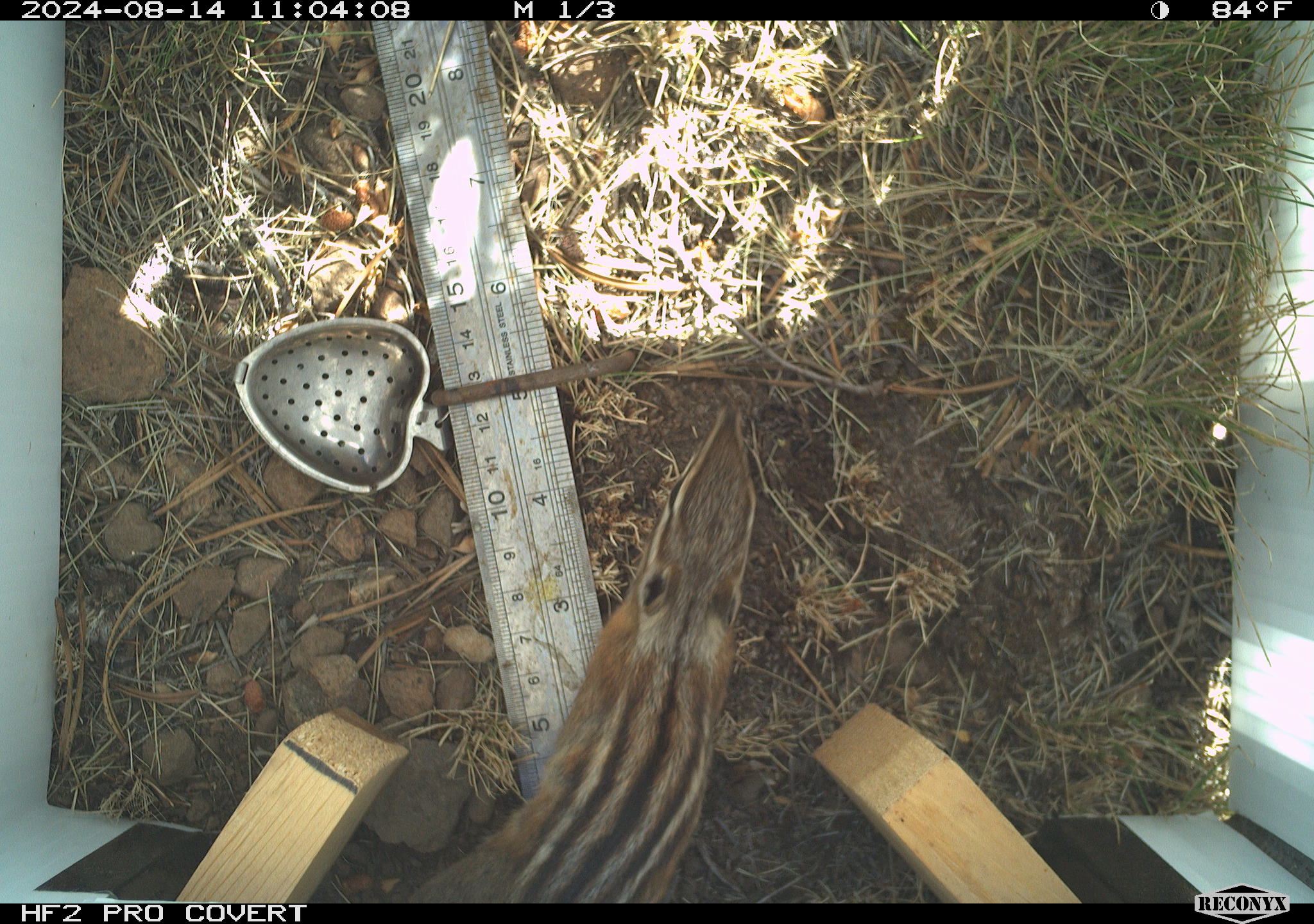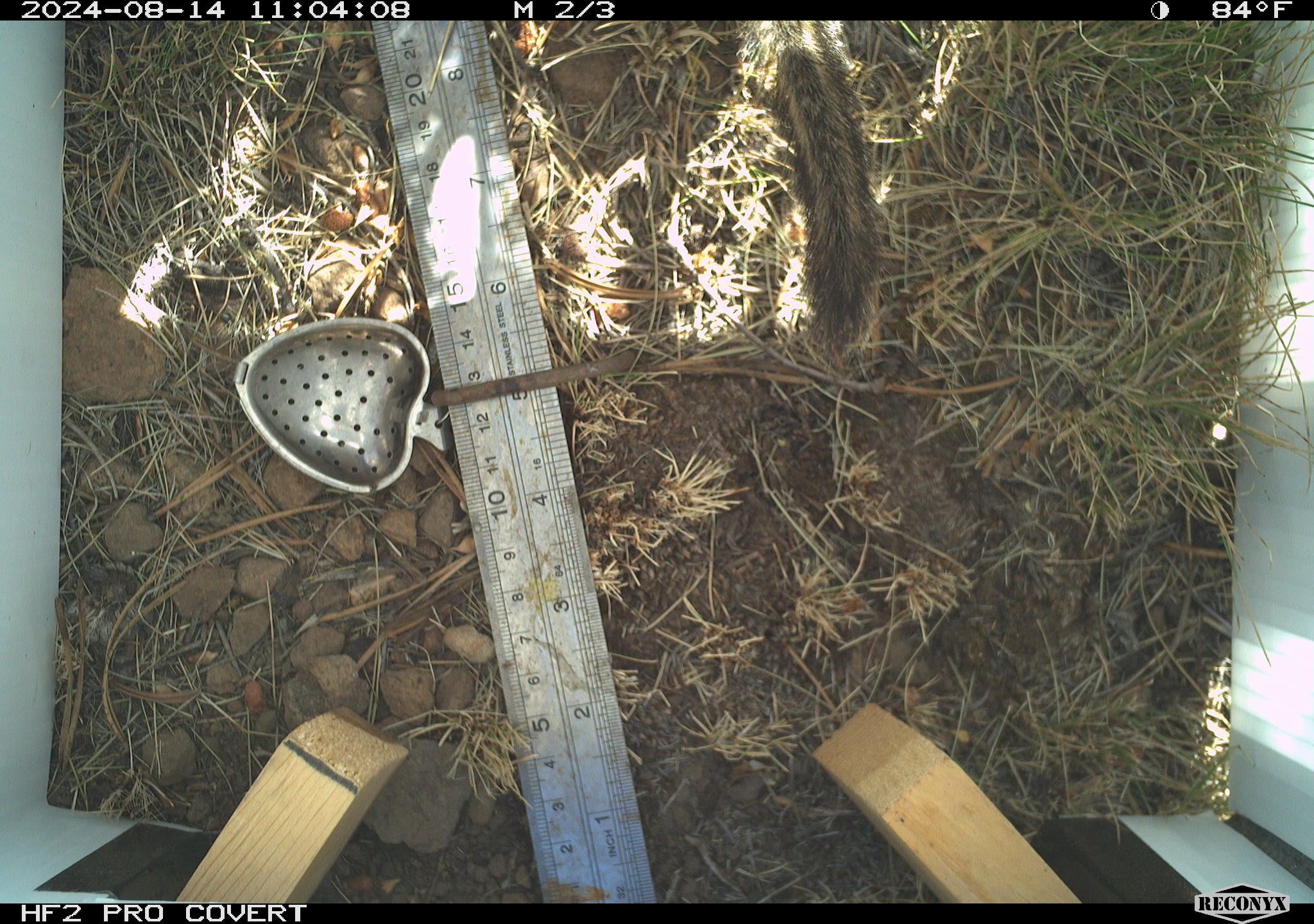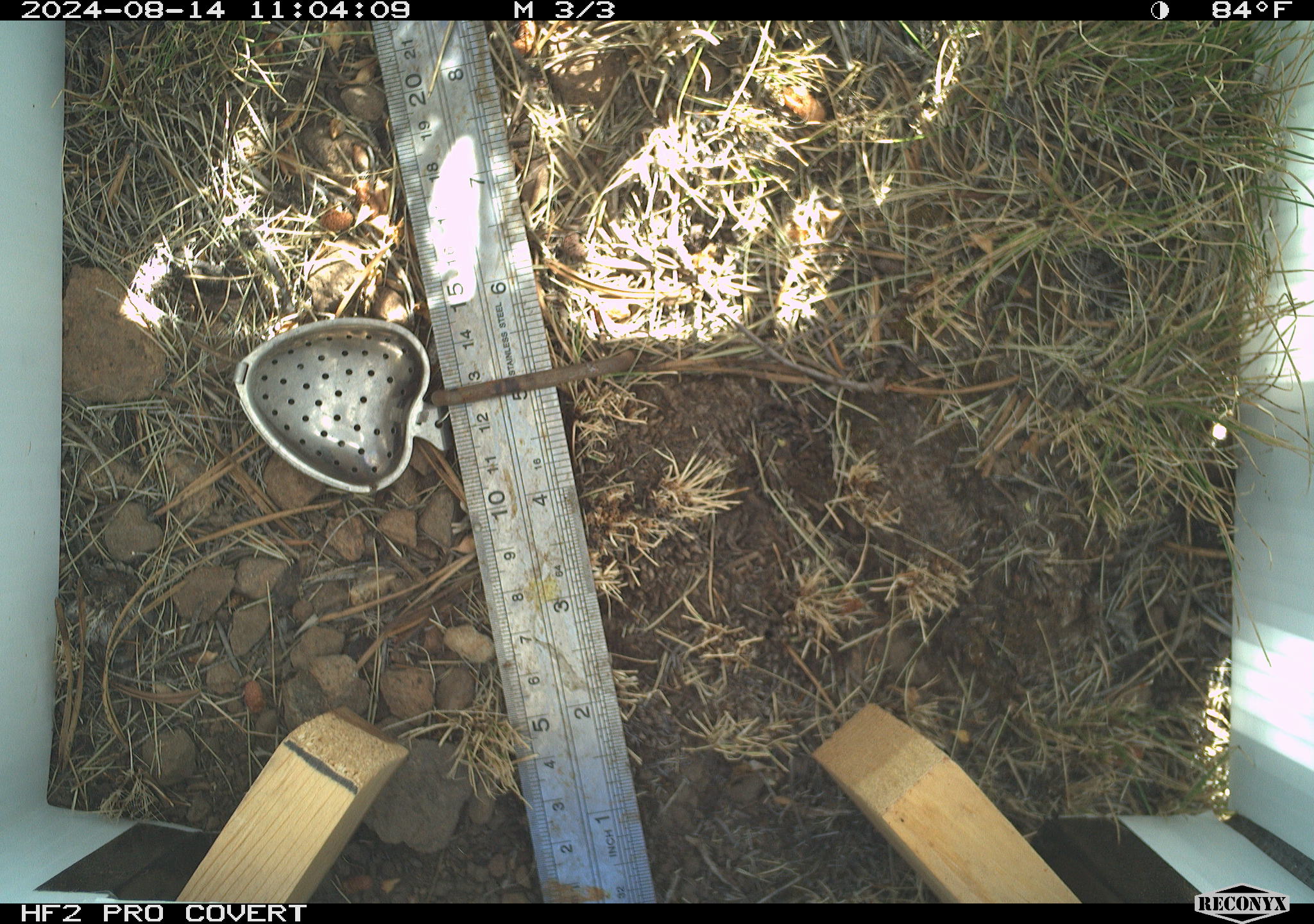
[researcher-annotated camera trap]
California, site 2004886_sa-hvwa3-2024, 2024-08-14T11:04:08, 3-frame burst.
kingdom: Animalia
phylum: Chordata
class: Mammalia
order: Rodentia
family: Sciuridae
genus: Neotamias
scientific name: Neotamias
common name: western chipmunks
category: neotamias species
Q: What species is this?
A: Neotamias species (western chipmunks) (Neotamias).